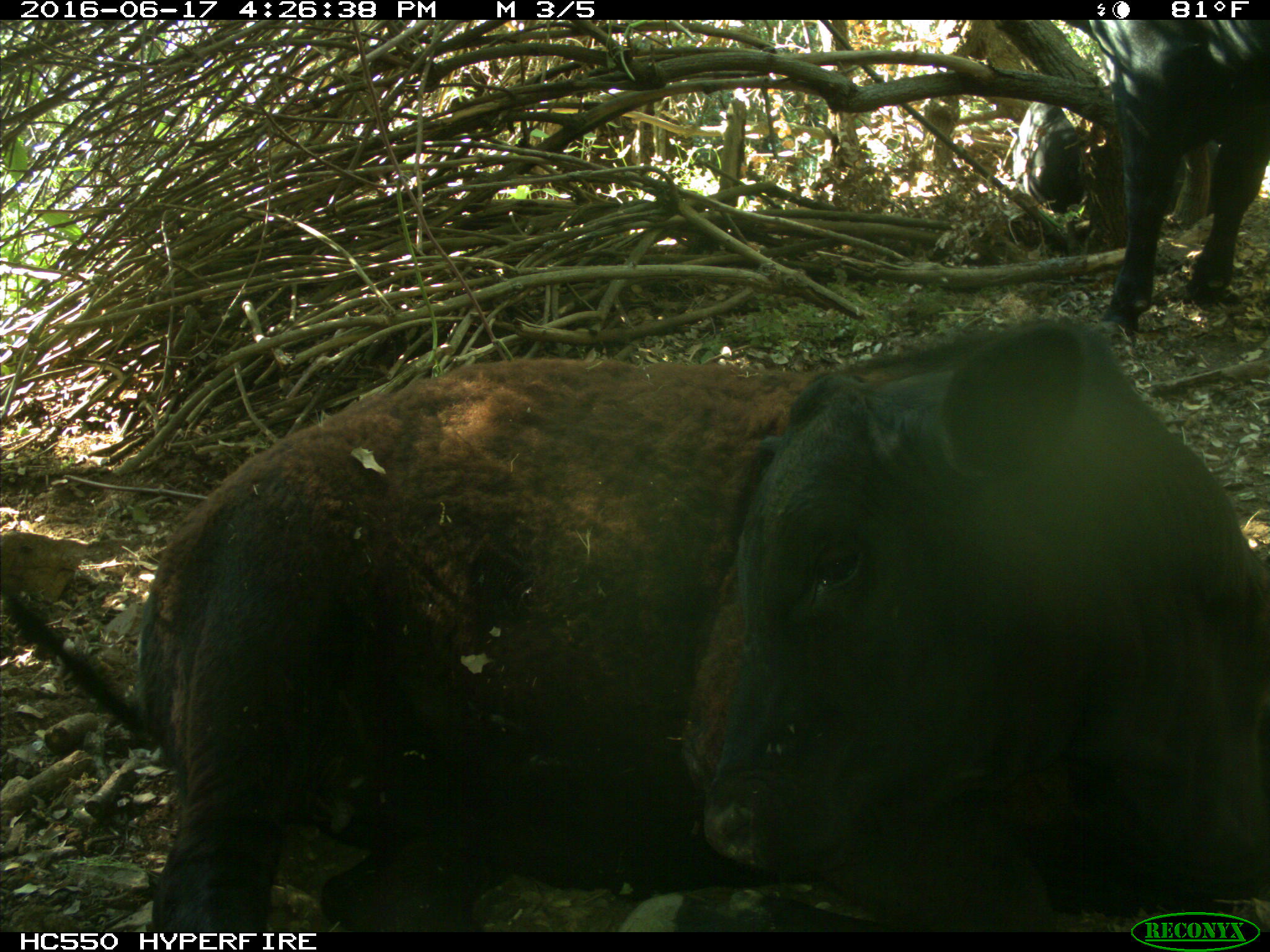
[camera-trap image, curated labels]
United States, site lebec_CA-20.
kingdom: Animalia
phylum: Chordata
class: Mammalia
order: Artiodactyla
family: Bovidae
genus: Bos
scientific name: Bos taurus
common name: domestic cow